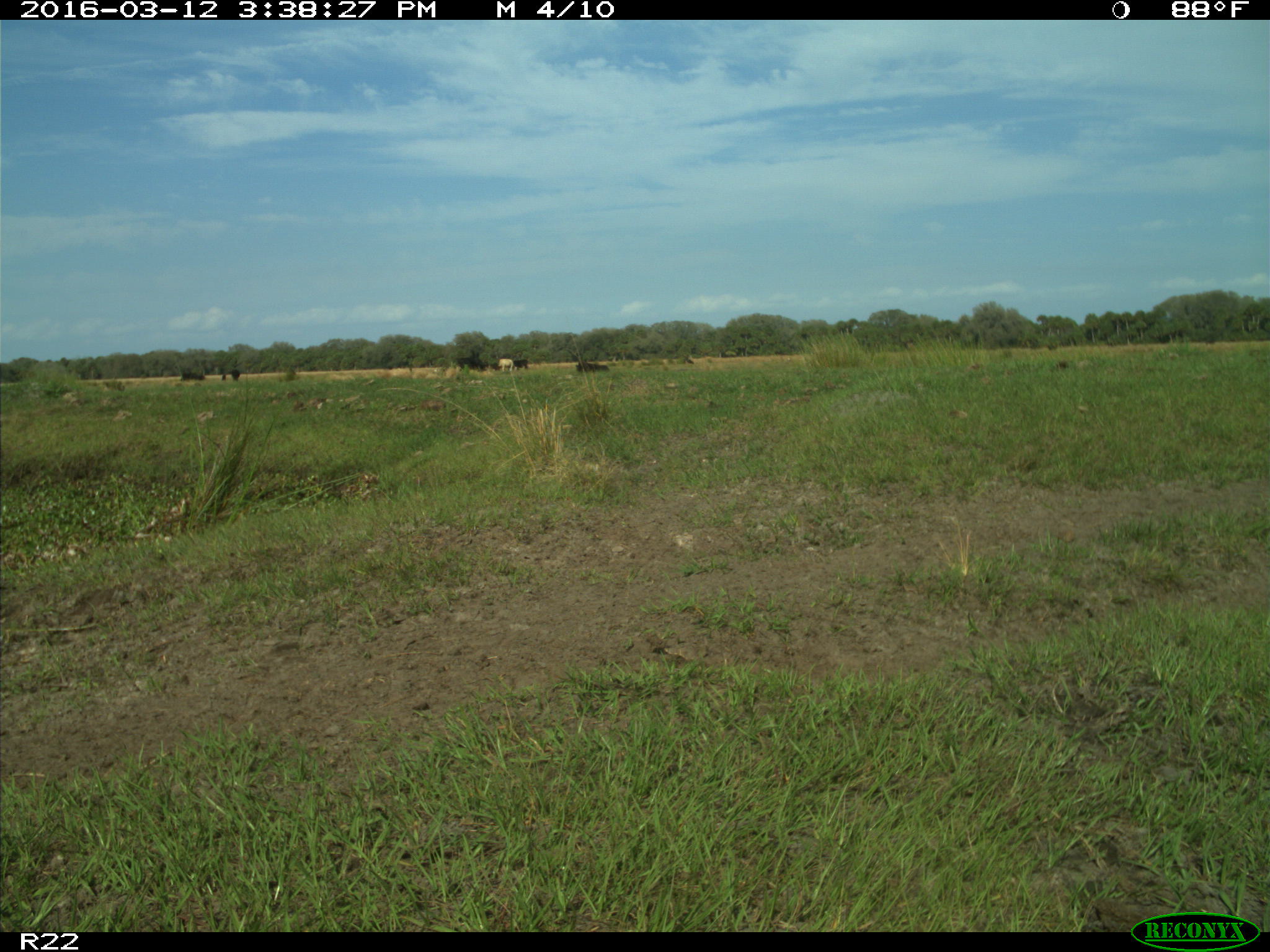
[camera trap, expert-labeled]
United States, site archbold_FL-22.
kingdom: Animalia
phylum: Chordata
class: Mammalia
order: Artiodactyla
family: Bovidae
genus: Bos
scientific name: Bos taurus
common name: domestic cow